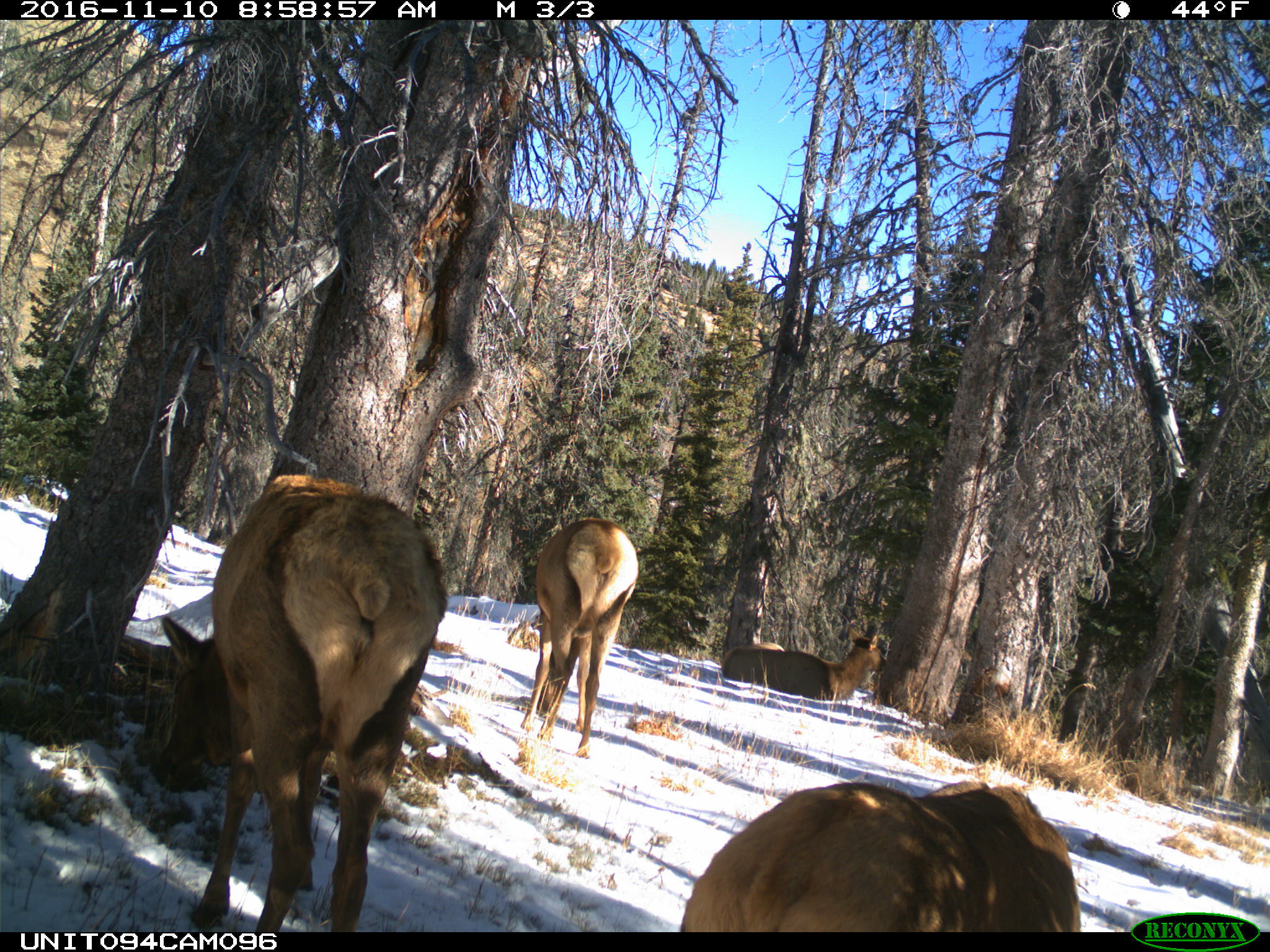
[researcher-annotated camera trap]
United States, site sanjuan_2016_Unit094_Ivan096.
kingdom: Animalia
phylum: Chordata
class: Mammalia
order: Artiodactyla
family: Cervidae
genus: Cervus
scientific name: Cervus elaphus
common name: red deer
Cervus elaphus (red deer).